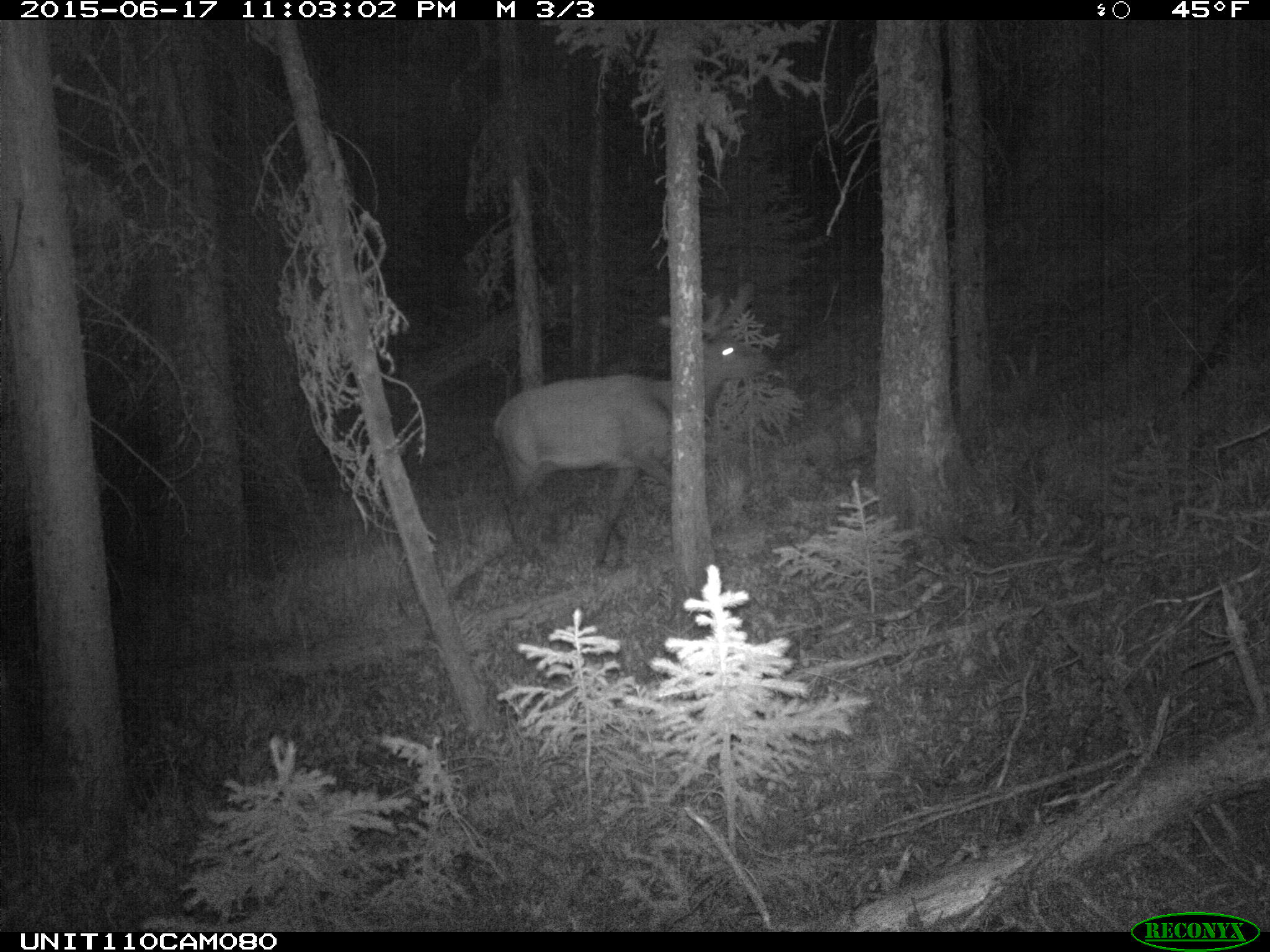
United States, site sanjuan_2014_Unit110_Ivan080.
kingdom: Animalia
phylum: Chordata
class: Mammalia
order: Artiodactyla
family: Cervidae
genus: Cervus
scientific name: Cervus elaphus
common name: red deer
Cervus elaphus (red deer).